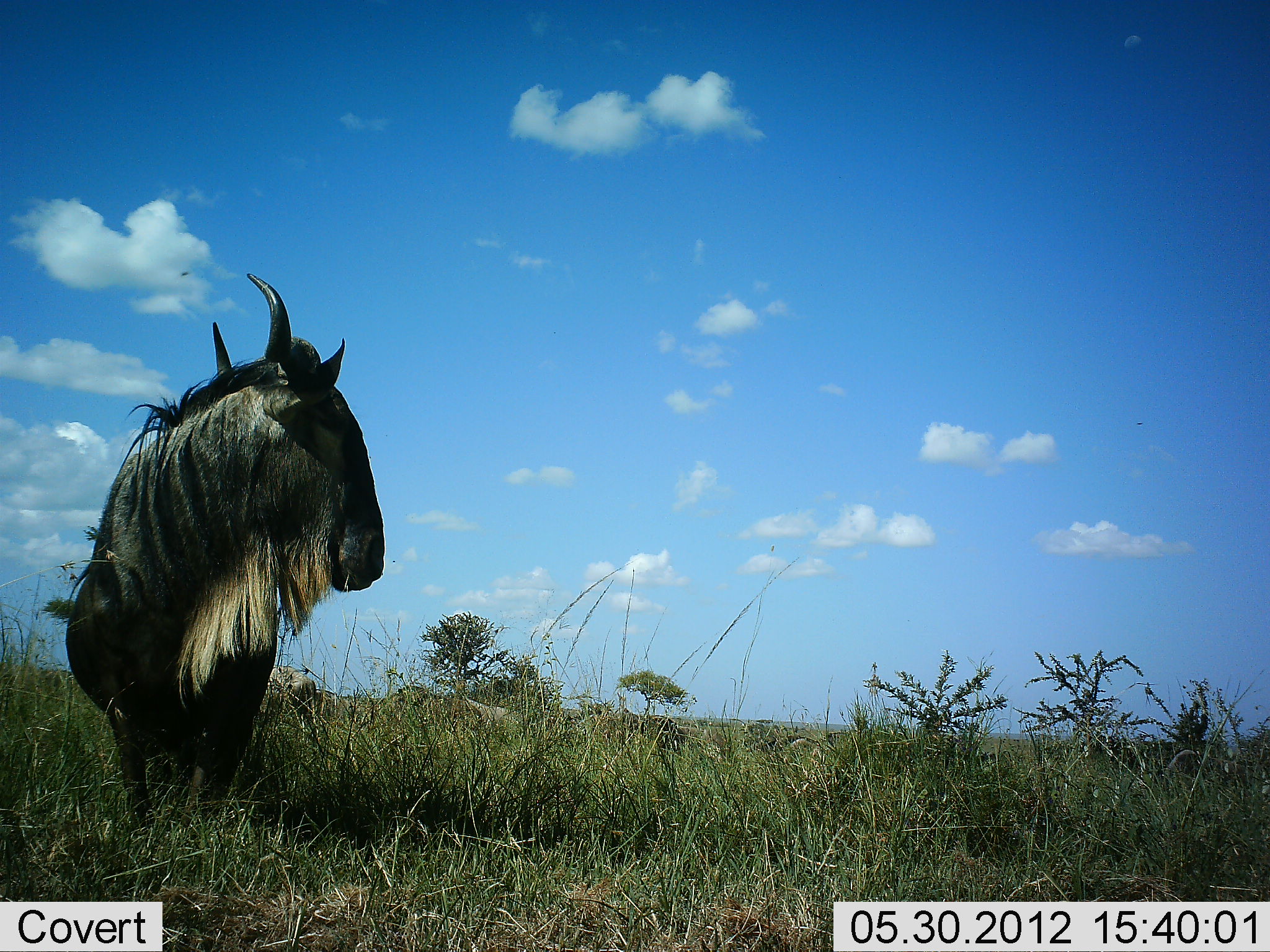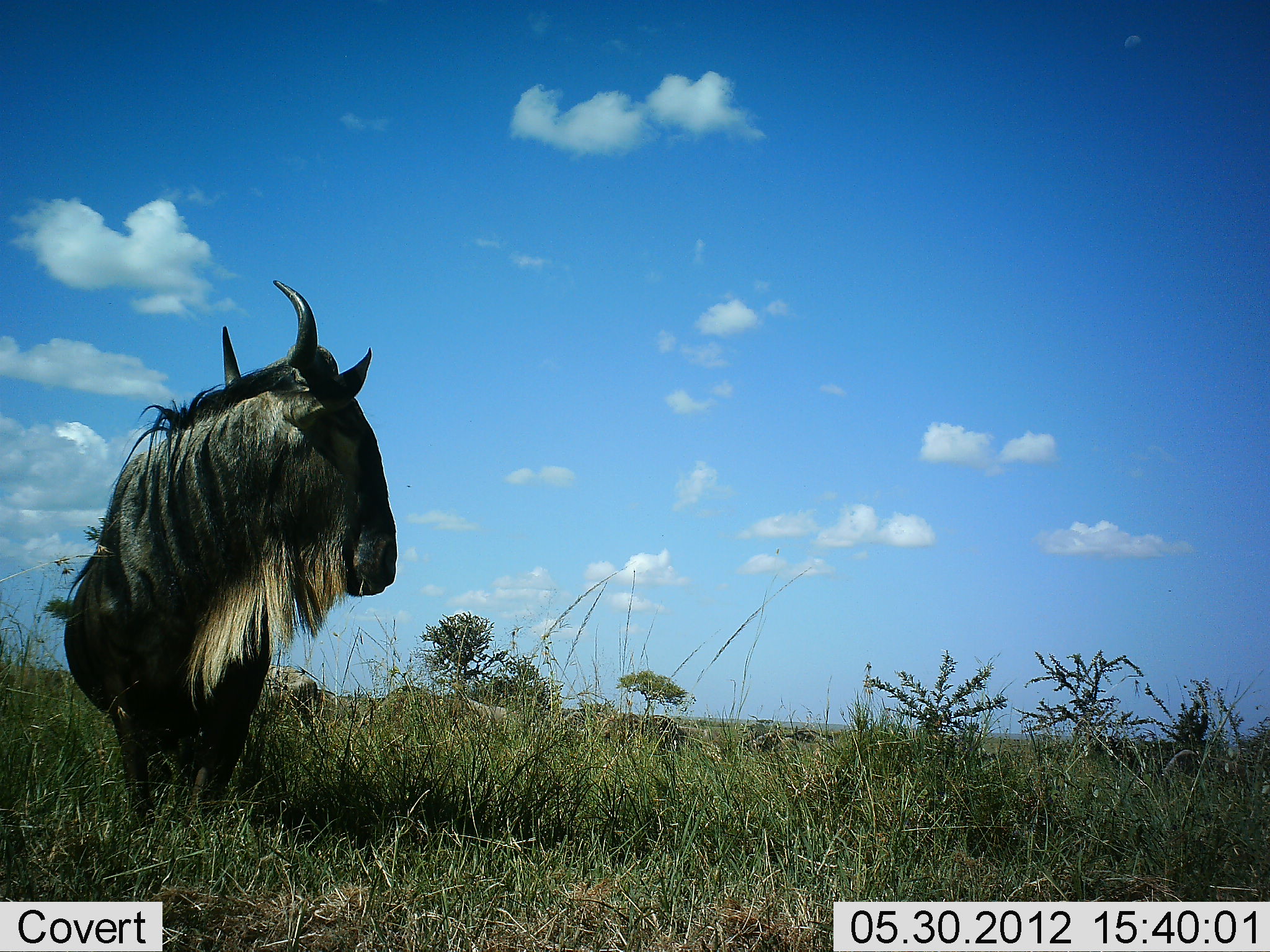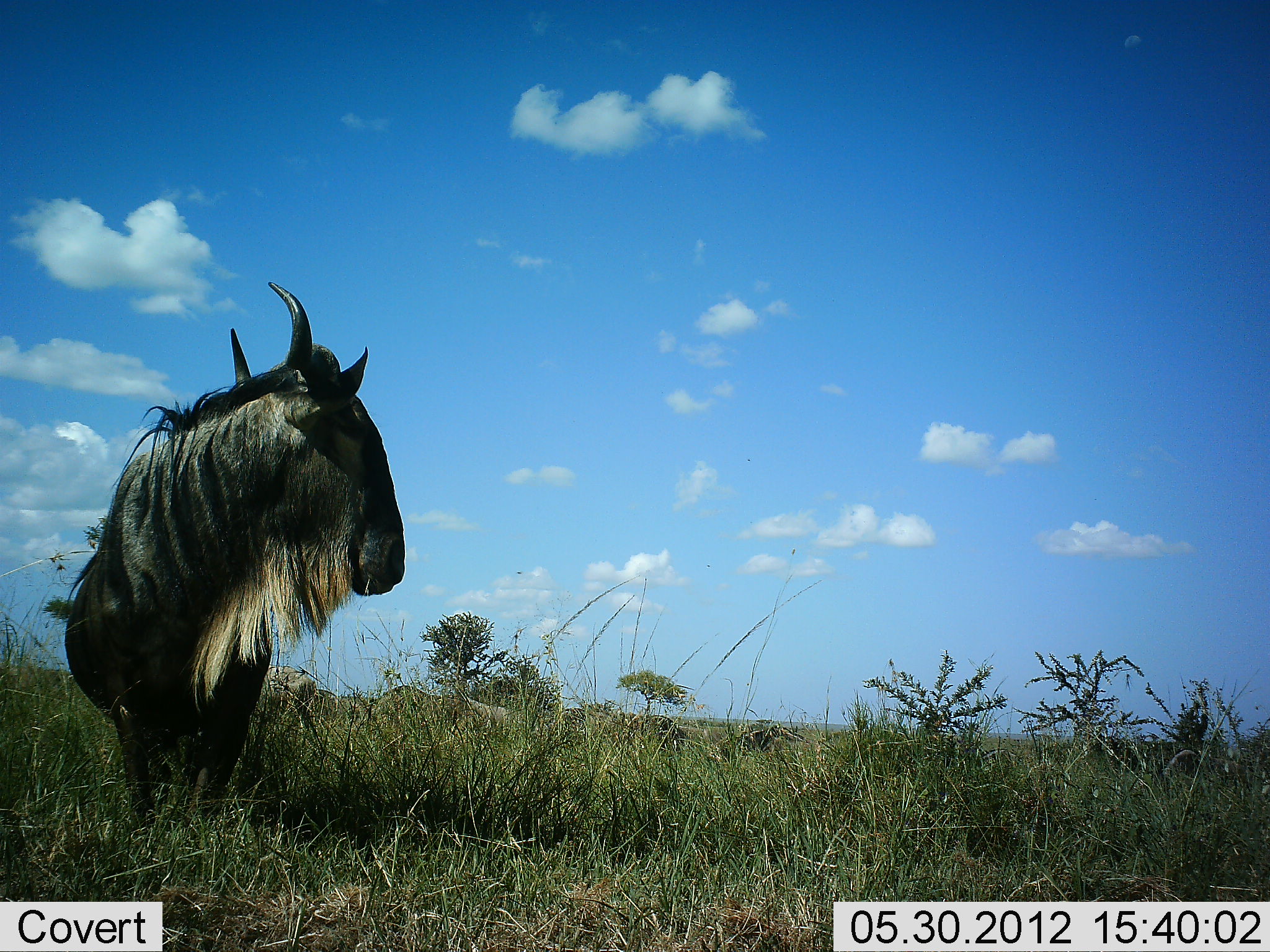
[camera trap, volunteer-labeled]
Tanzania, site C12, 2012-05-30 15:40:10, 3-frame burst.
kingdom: Animalia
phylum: Chordata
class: Mammalia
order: Artiodactyla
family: Bovidae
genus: Connochaetes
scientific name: Connochaetes taurinus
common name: blue wildebeest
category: wildebeest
Wildebeest (blue wildebeest) (Connochaetes taurinus), count 5. Behavior (volunteer vote fractions): standing 80%, resting 20%, moving 40%, interacting 0%. Young present (vote fraction): 0%. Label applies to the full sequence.